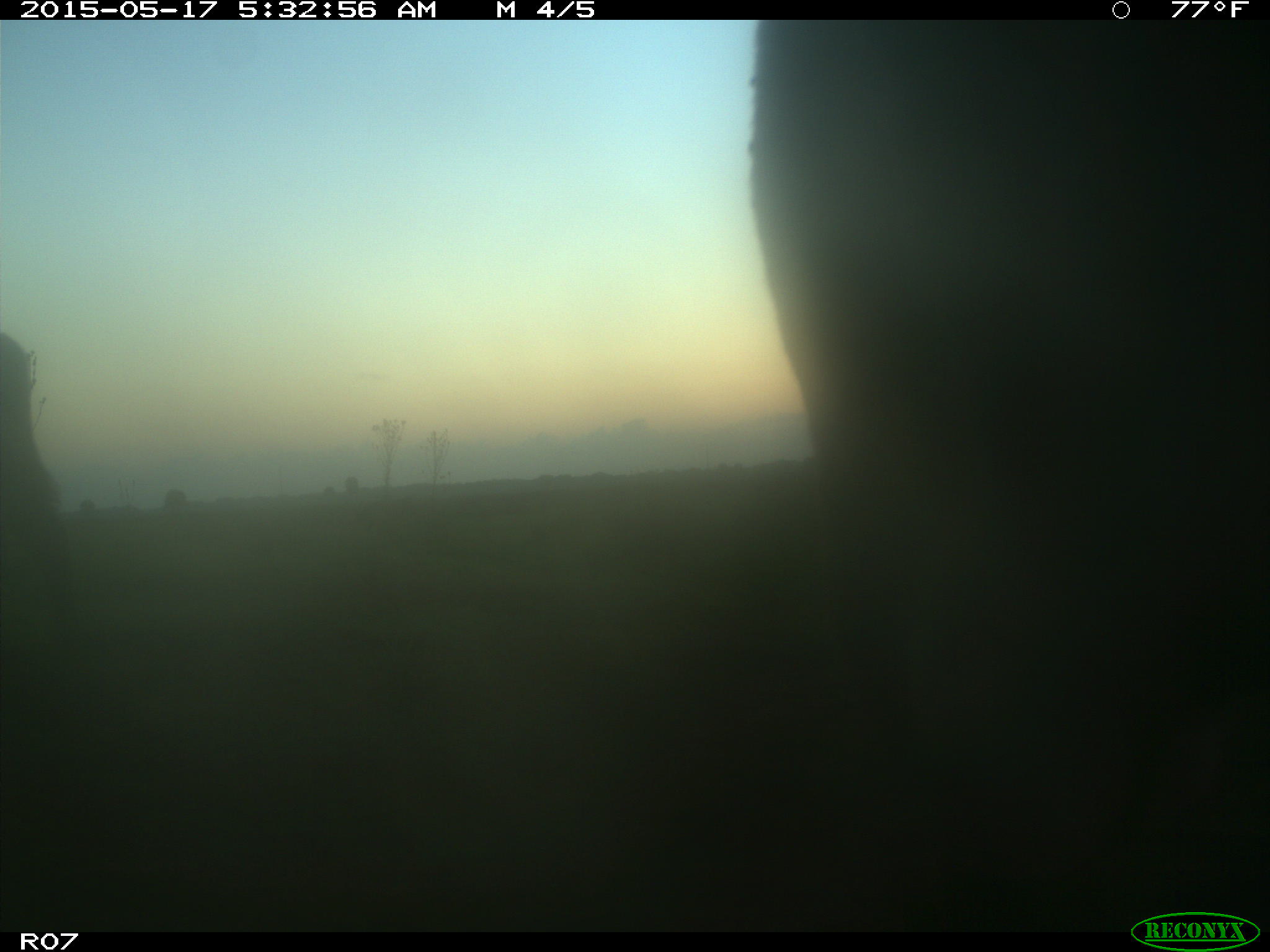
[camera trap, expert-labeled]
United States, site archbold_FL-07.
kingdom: Animalia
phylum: Chordata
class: Mammalia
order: Artiodactyla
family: Bovidae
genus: Bos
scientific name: Bos taurus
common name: domestic cow